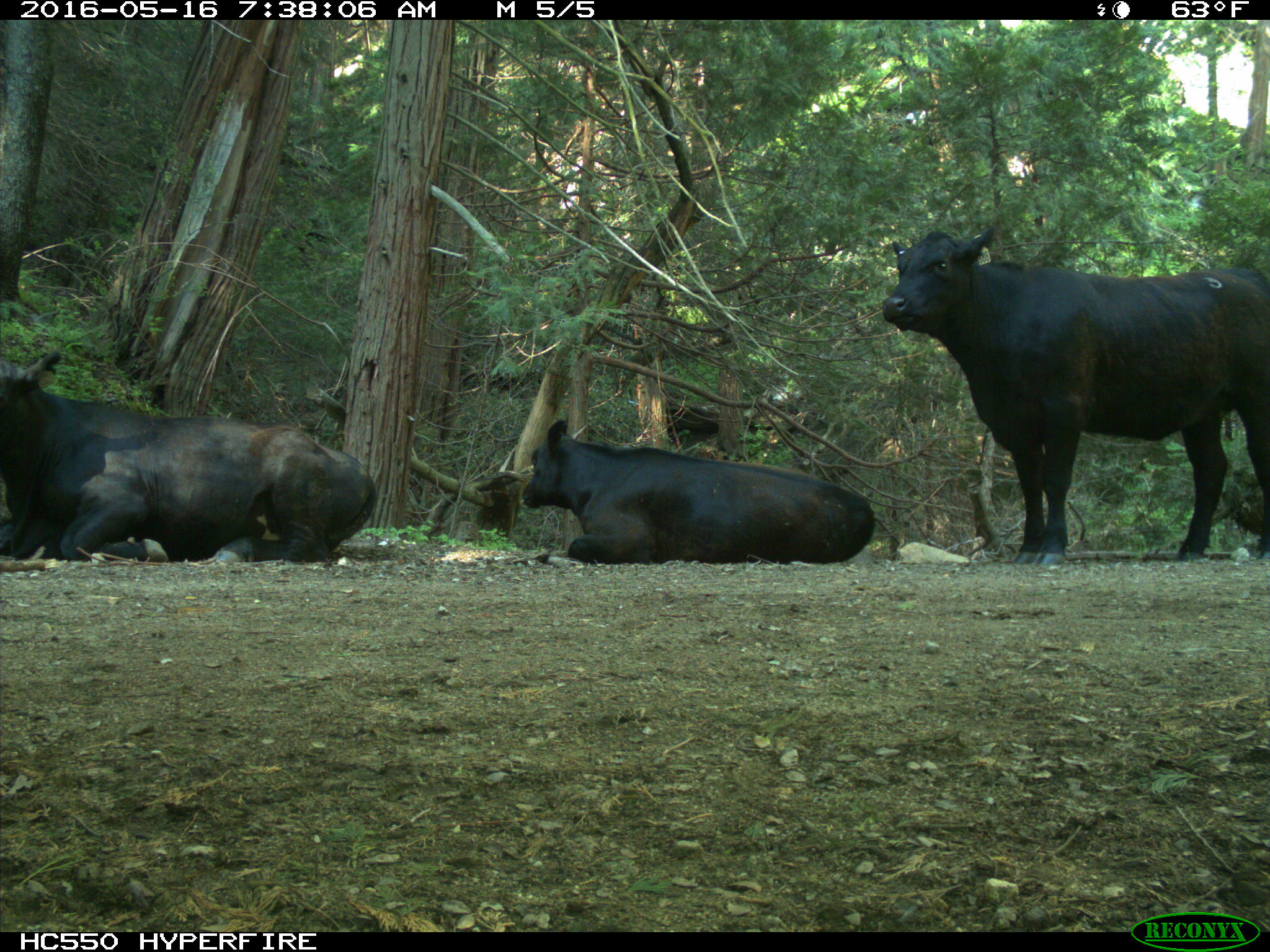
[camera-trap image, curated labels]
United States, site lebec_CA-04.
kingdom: Animalia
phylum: Chordata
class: Mammalia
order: Artiodactyla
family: Bovidae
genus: Bos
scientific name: Bos taurus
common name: domestic cow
Bos taurus (domestic cow).